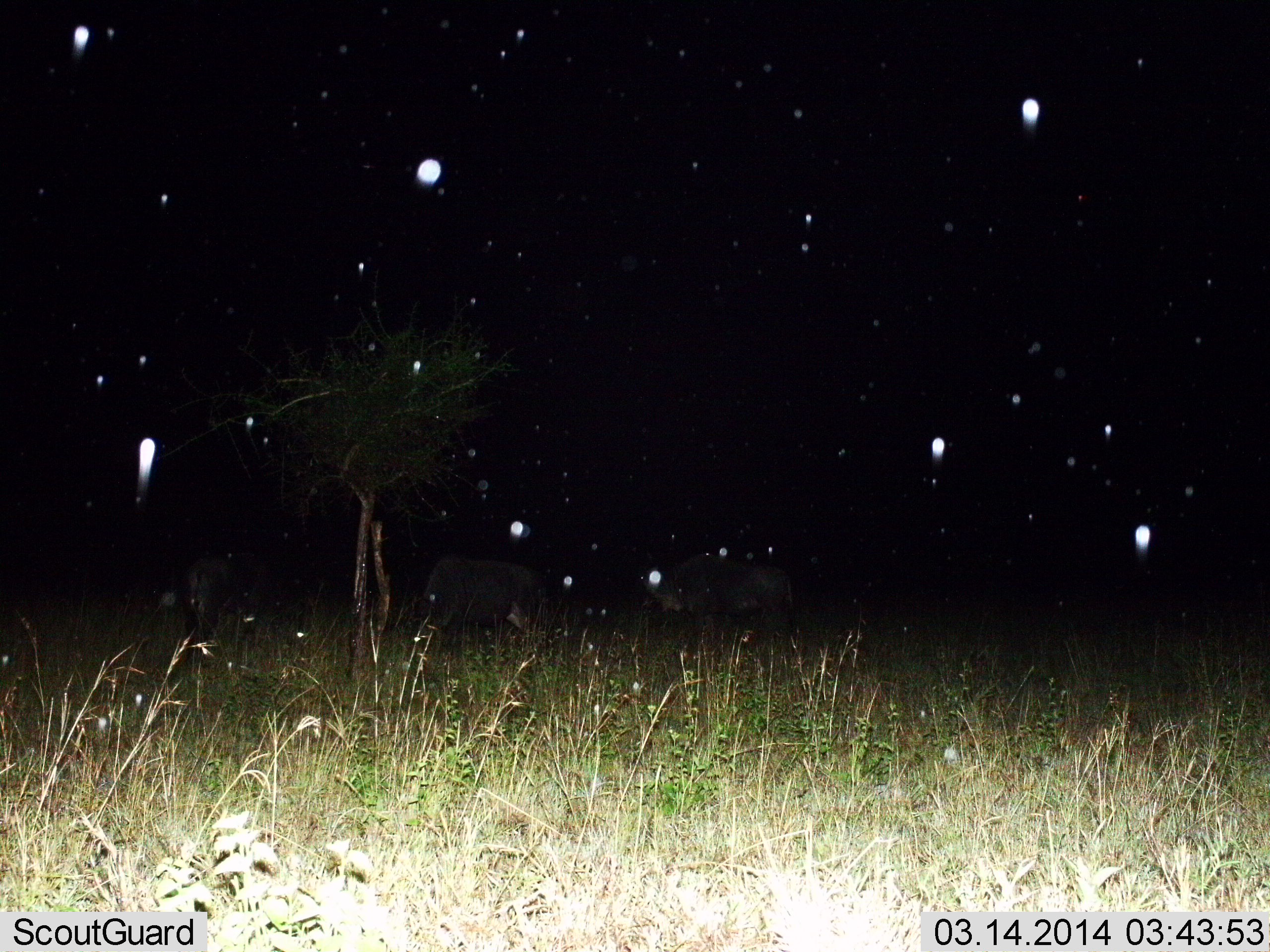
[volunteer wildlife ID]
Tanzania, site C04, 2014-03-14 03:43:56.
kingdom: Animalia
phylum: Chordata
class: Mammalia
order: Artiodactyla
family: Bovidae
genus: Connochaetes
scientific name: Connochaetes taurinus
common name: blue wildebeest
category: wildebeest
Wildebeest (blue wildebeest) (Connochaetes taurinus), count 3. Behavior (volunteer vote fractions): standing 88%, resting 0%, moving 0%, interacting 0%. Young present (vote fraction): 0%. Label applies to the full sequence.